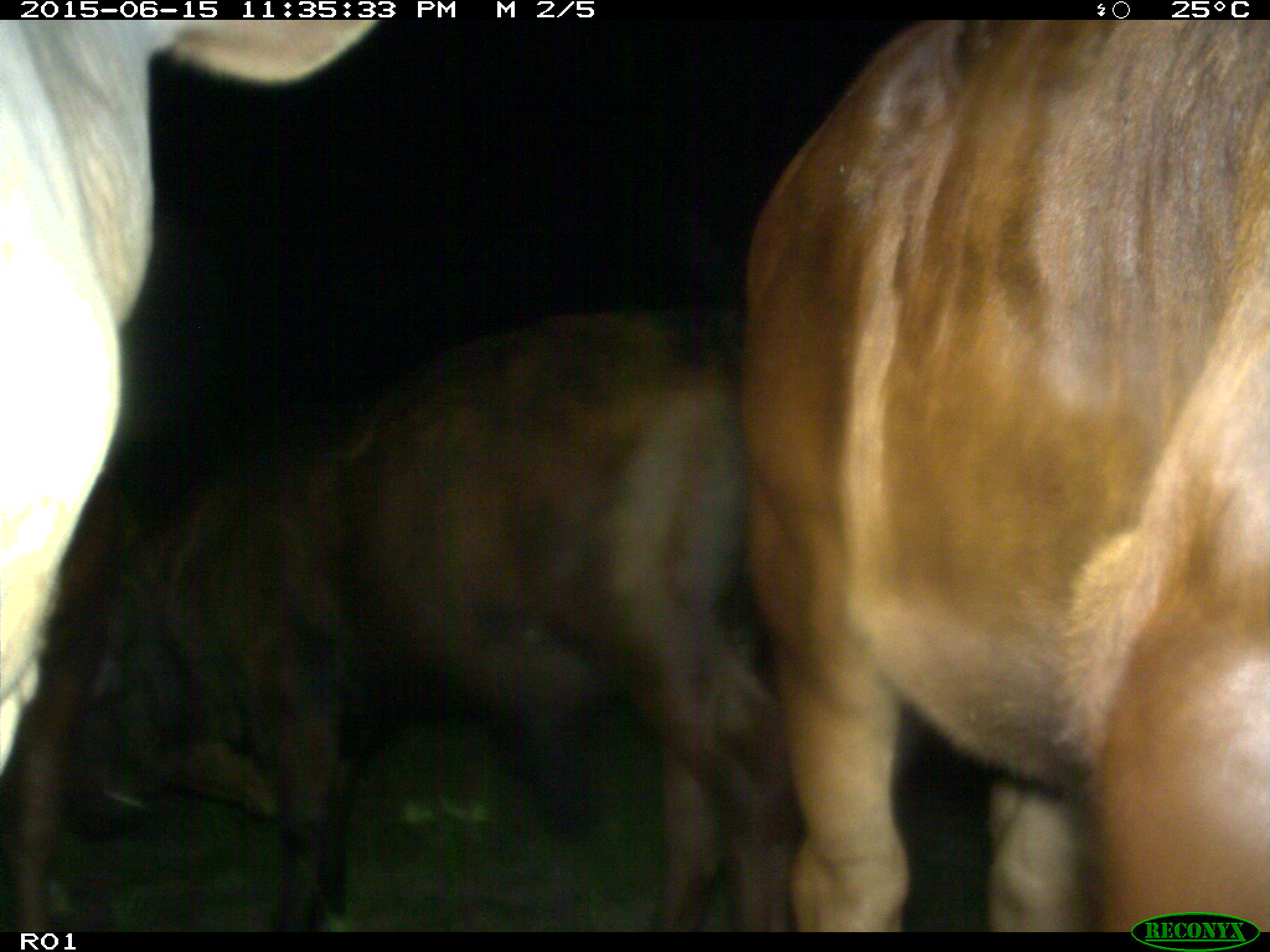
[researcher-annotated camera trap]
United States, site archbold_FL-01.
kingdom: Animalia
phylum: Chordata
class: Mammalia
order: Artiodactyla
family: Bovidae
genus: Bos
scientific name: Bos taurus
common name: domestic cow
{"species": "Bos taurus (domestic cow)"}